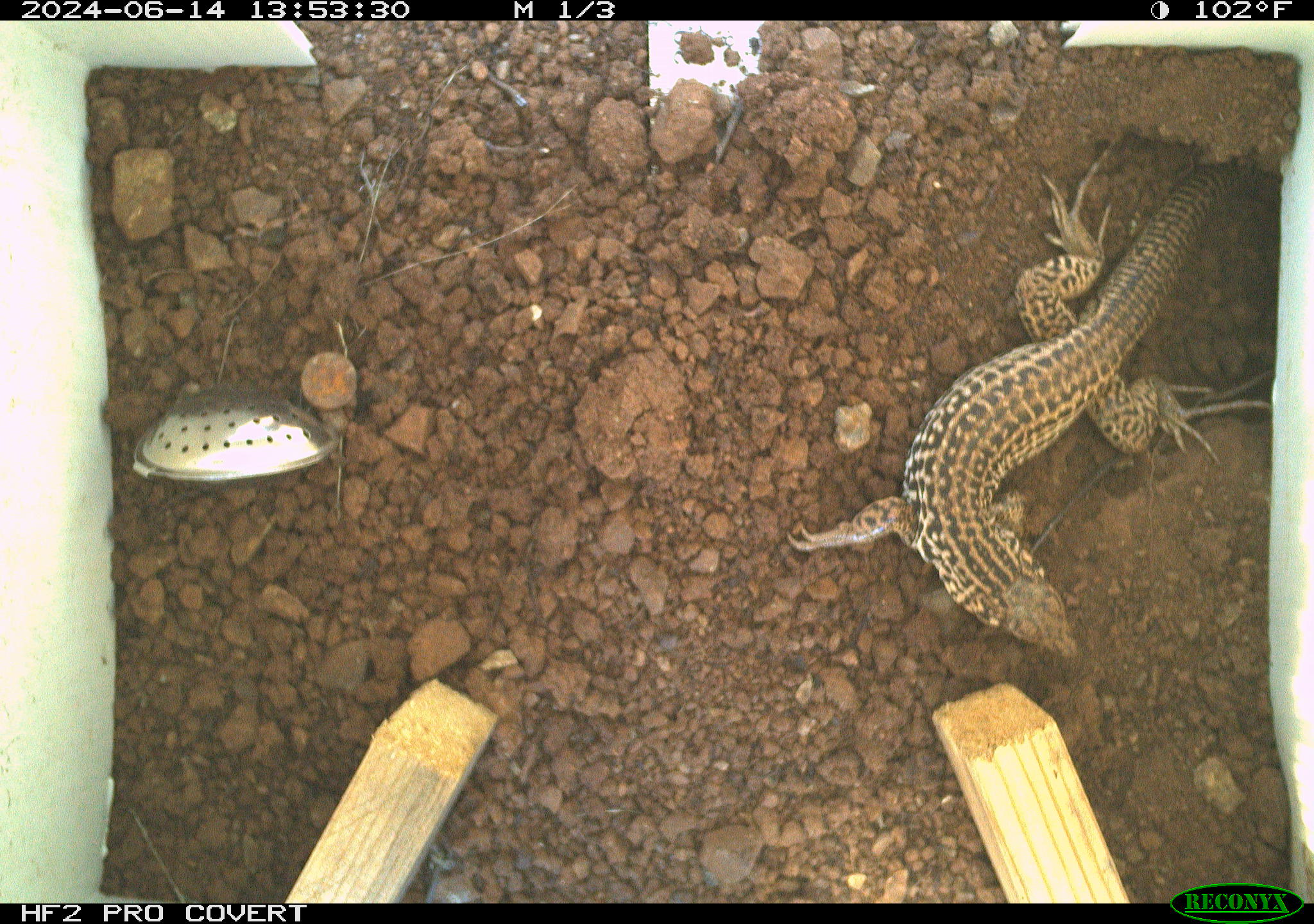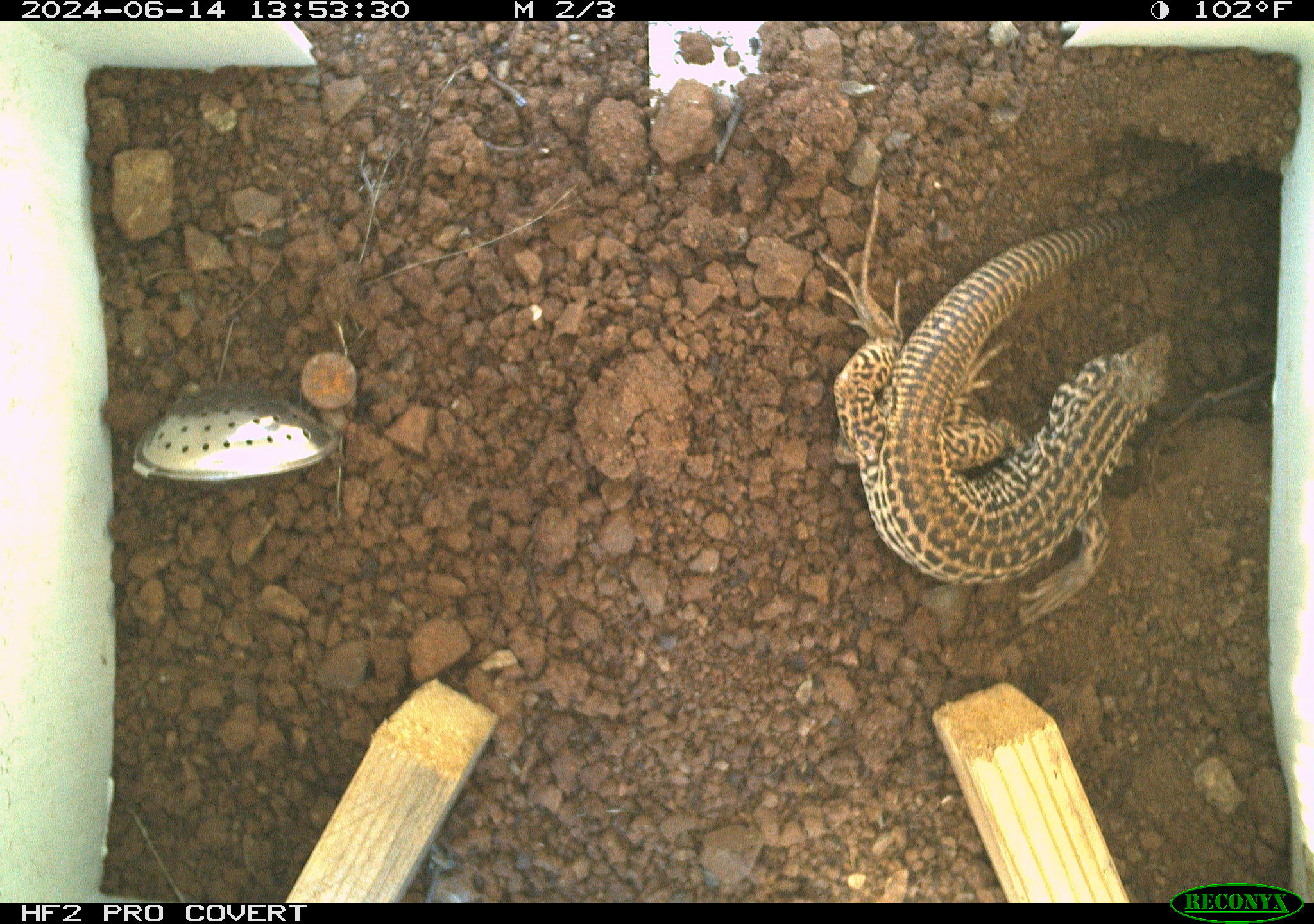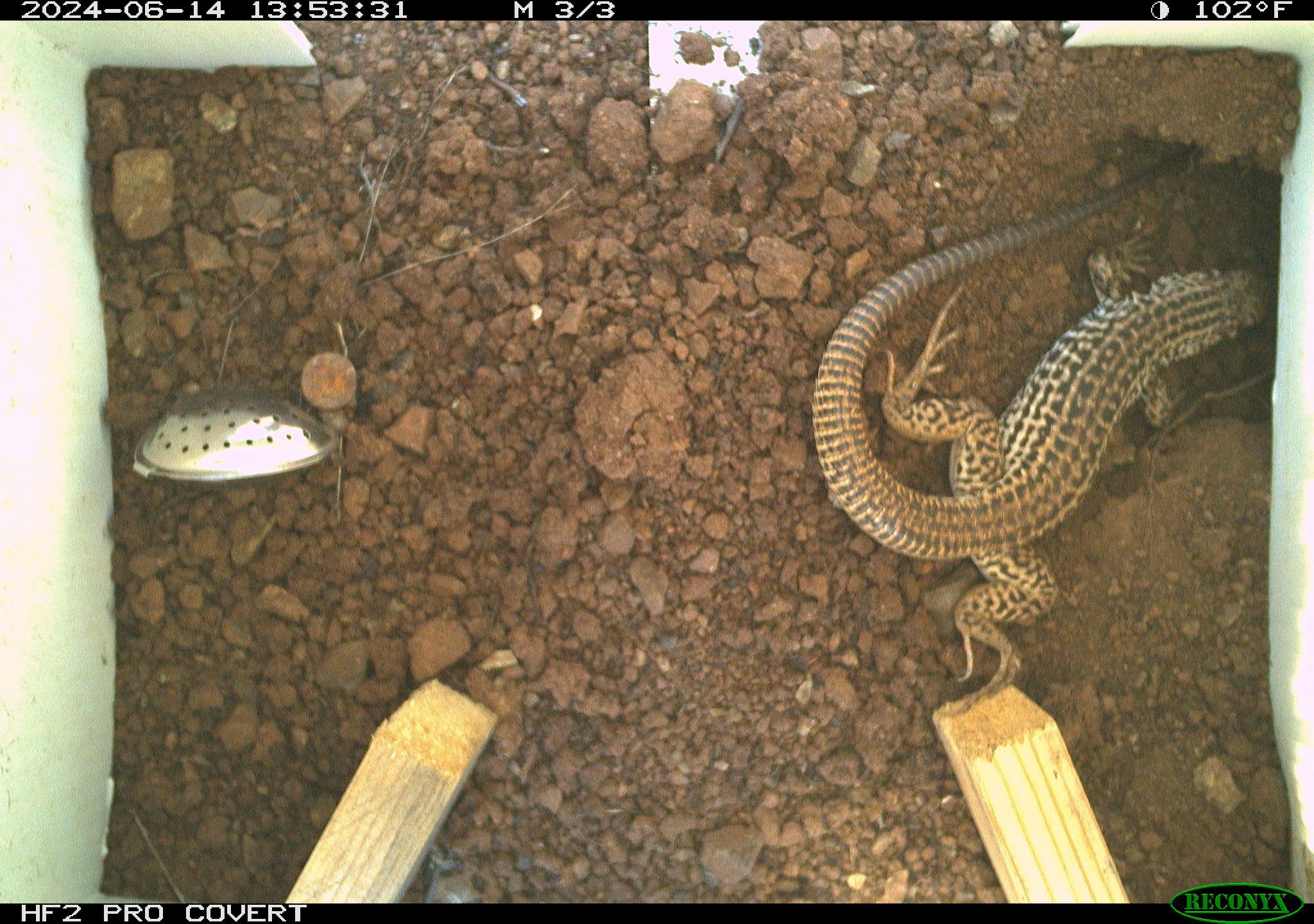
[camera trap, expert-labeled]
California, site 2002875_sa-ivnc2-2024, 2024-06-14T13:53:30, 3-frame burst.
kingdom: Animalia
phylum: Chordata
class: Reptilia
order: Squamata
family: Teiidae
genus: Aspidoscelis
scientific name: Aspidoscelis tigris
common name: western whiptail